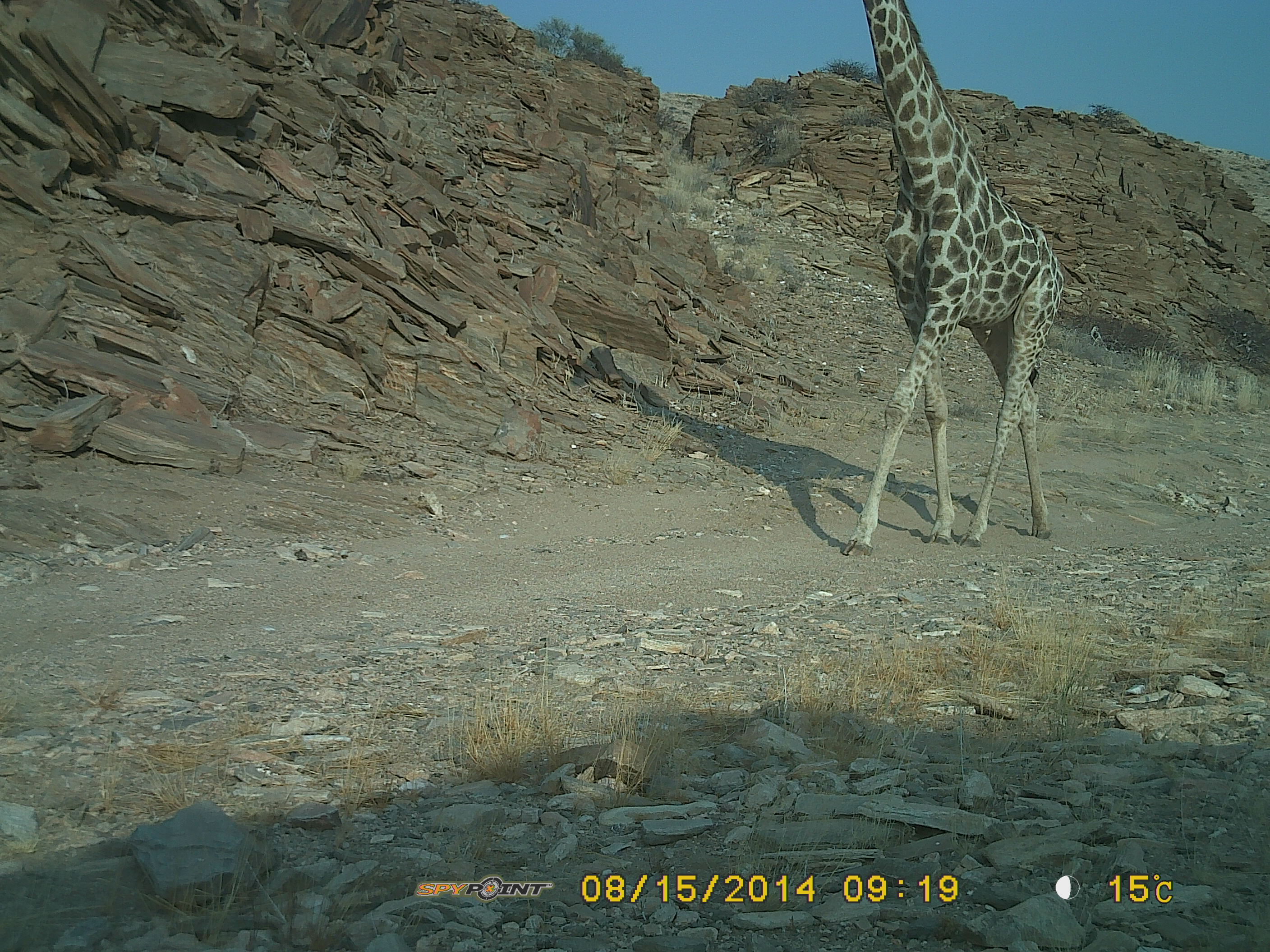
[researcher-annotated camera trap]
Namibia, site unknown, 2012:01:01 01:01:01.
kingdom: Animalia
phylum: Chordata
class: Mammalia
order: Artiodactyla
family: Giraffidae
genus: Giraffa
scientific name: Giraffa camelopardalis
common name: giraffe